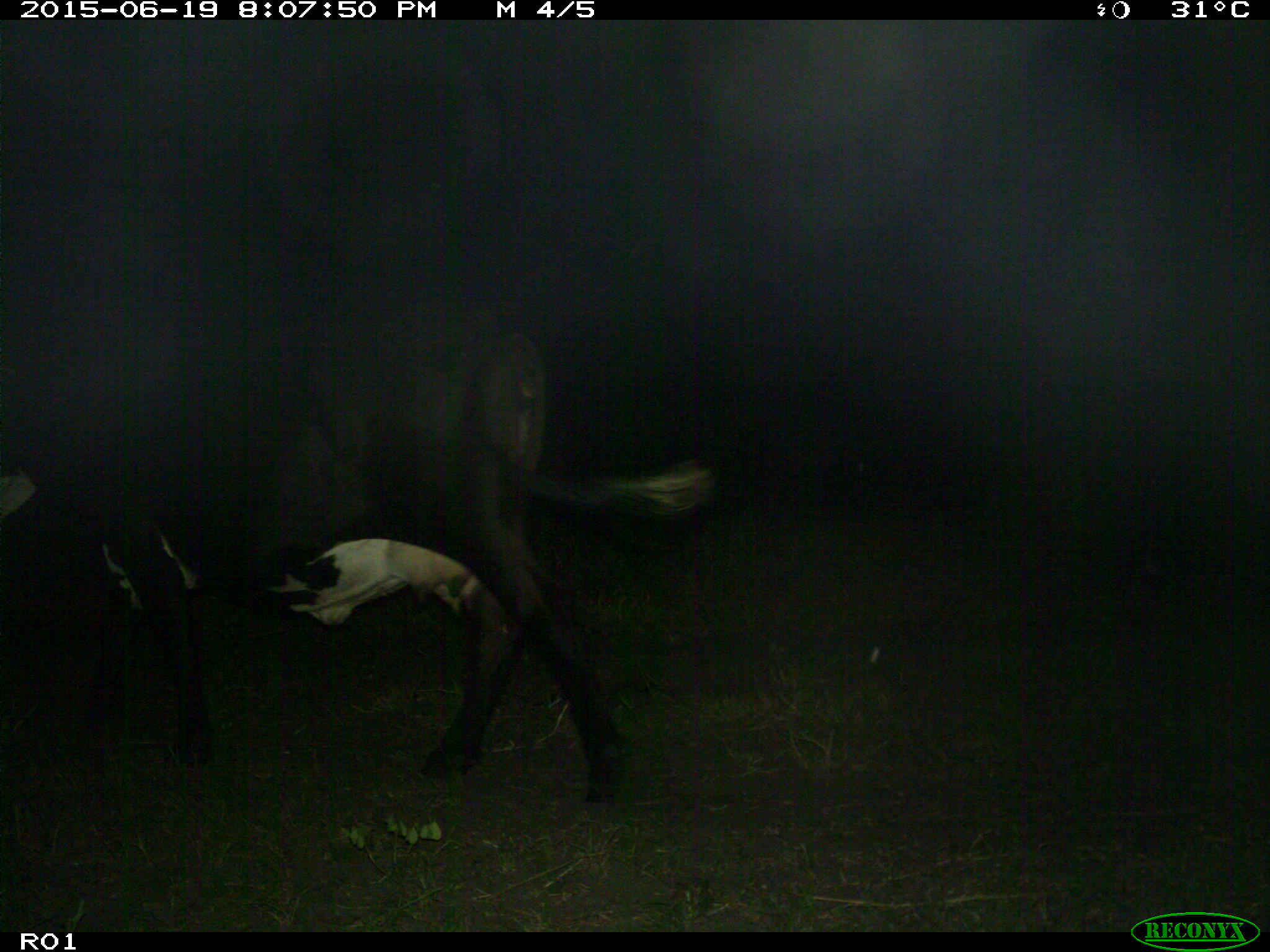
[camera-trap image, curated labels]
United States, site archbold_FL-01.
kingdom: Animalia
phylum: Chordata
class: Mammalia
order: Artiodactyla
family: Bovidae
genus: Bos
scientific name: Bos taurus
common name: domestic cow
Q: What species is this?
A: Bos taurus (domestic cow).